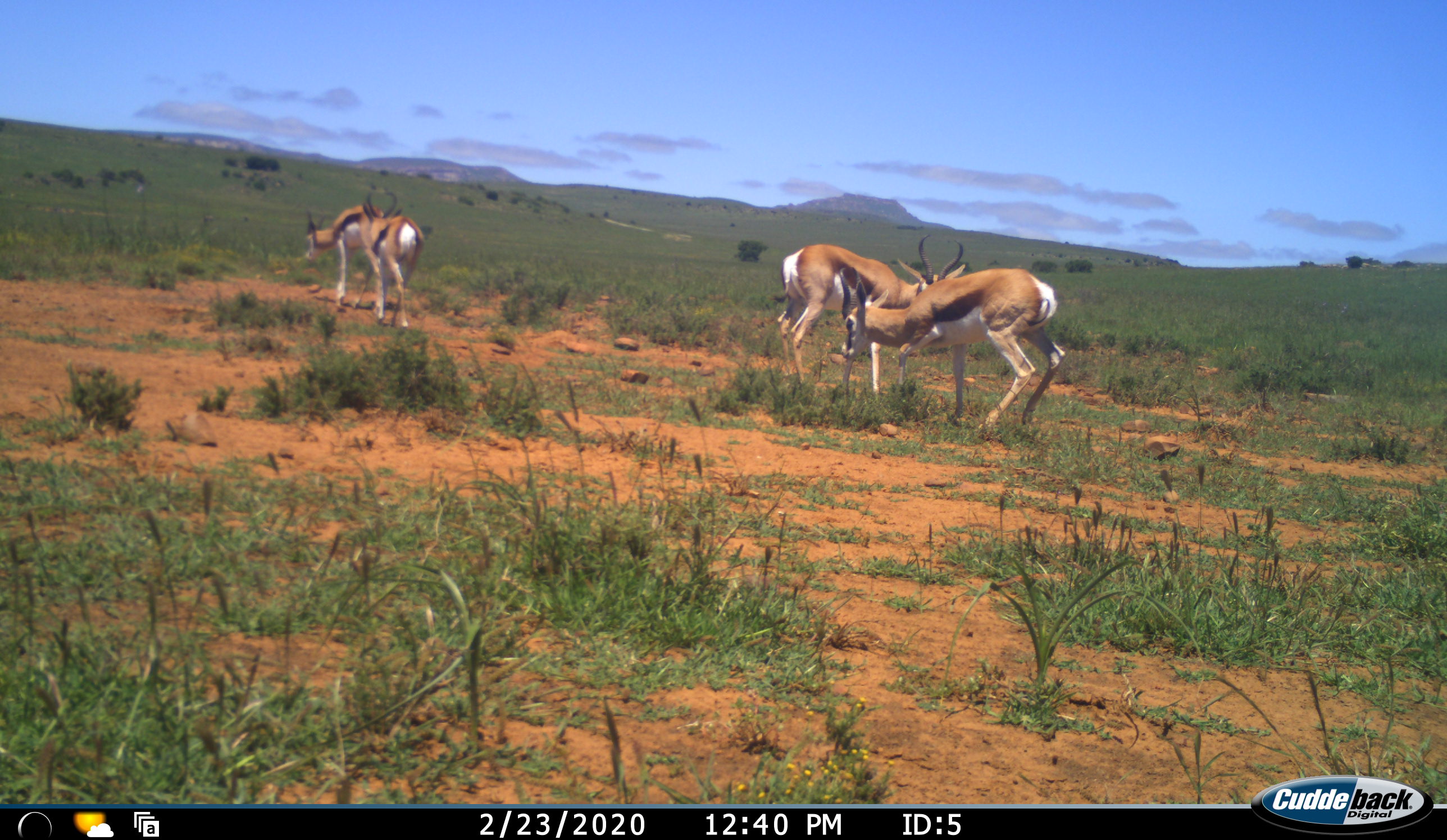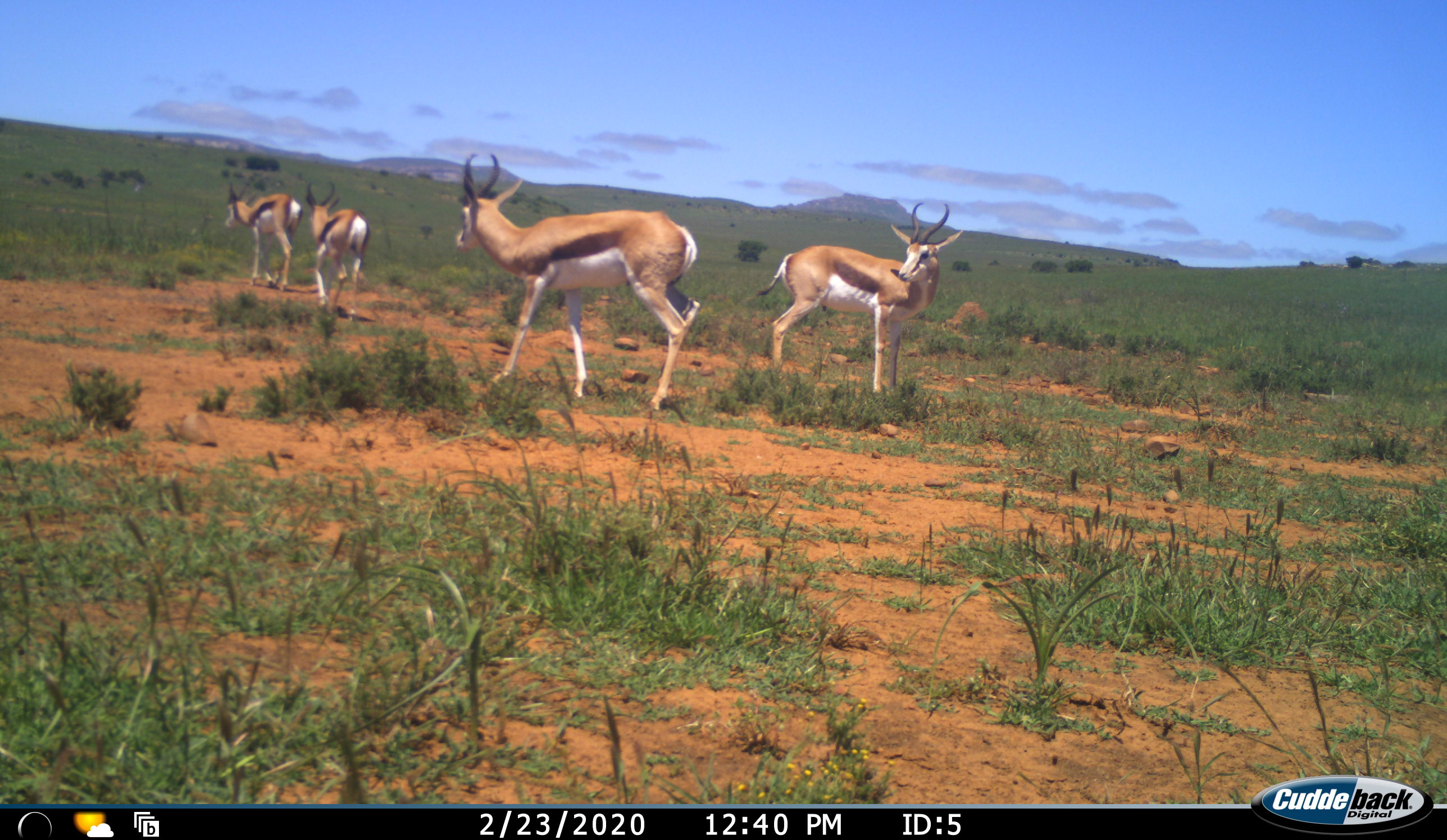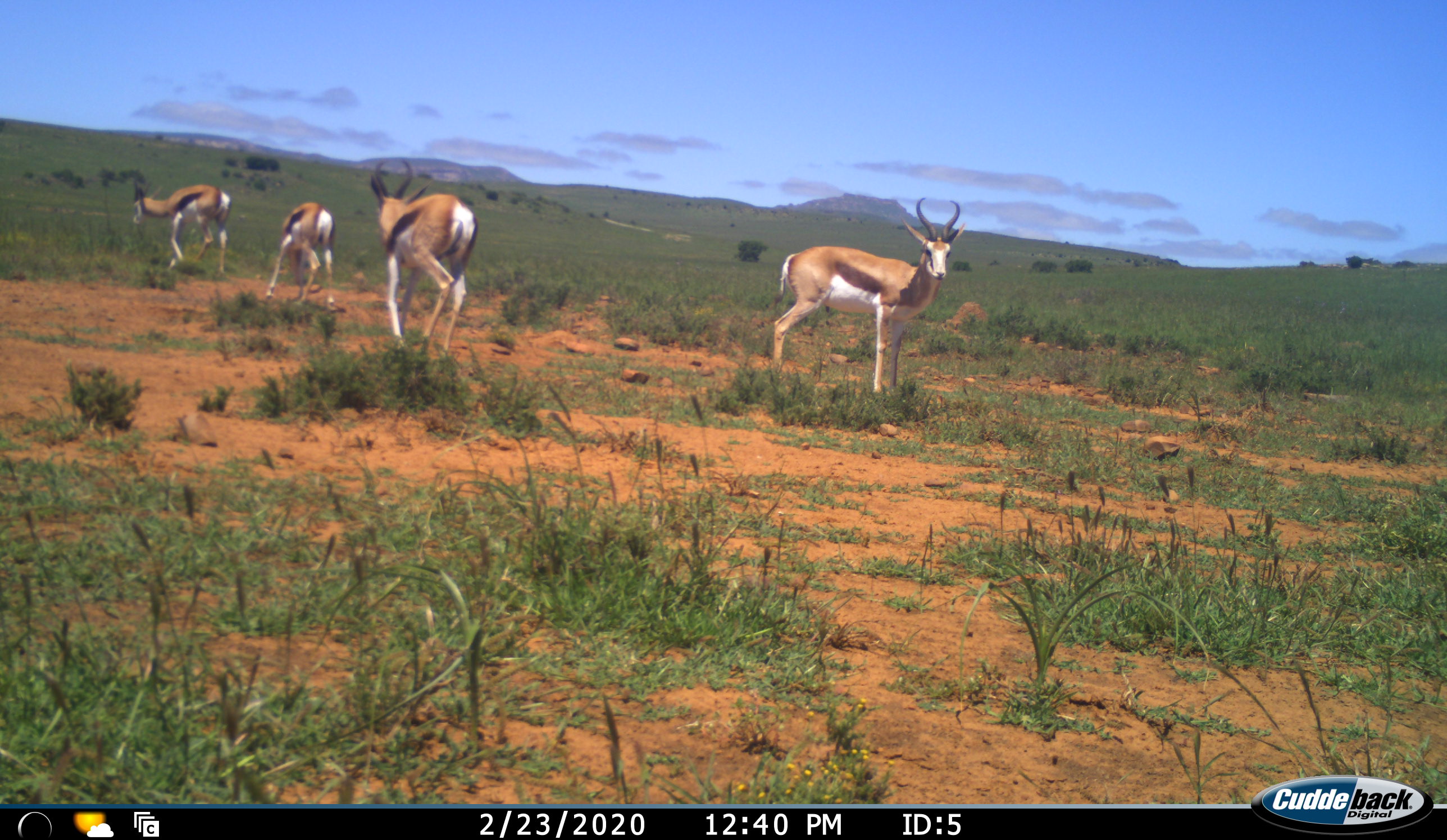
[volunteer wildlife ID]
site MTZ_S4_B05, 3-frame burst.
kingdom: Animalia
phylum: Chordata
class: Mammalia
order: Artiodactyla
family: Bovidae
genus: Antidorcas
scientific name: Antidorcas marsupialis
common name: springbok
Springbok (Antidorcas marsupialis), count 4. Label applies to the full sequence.